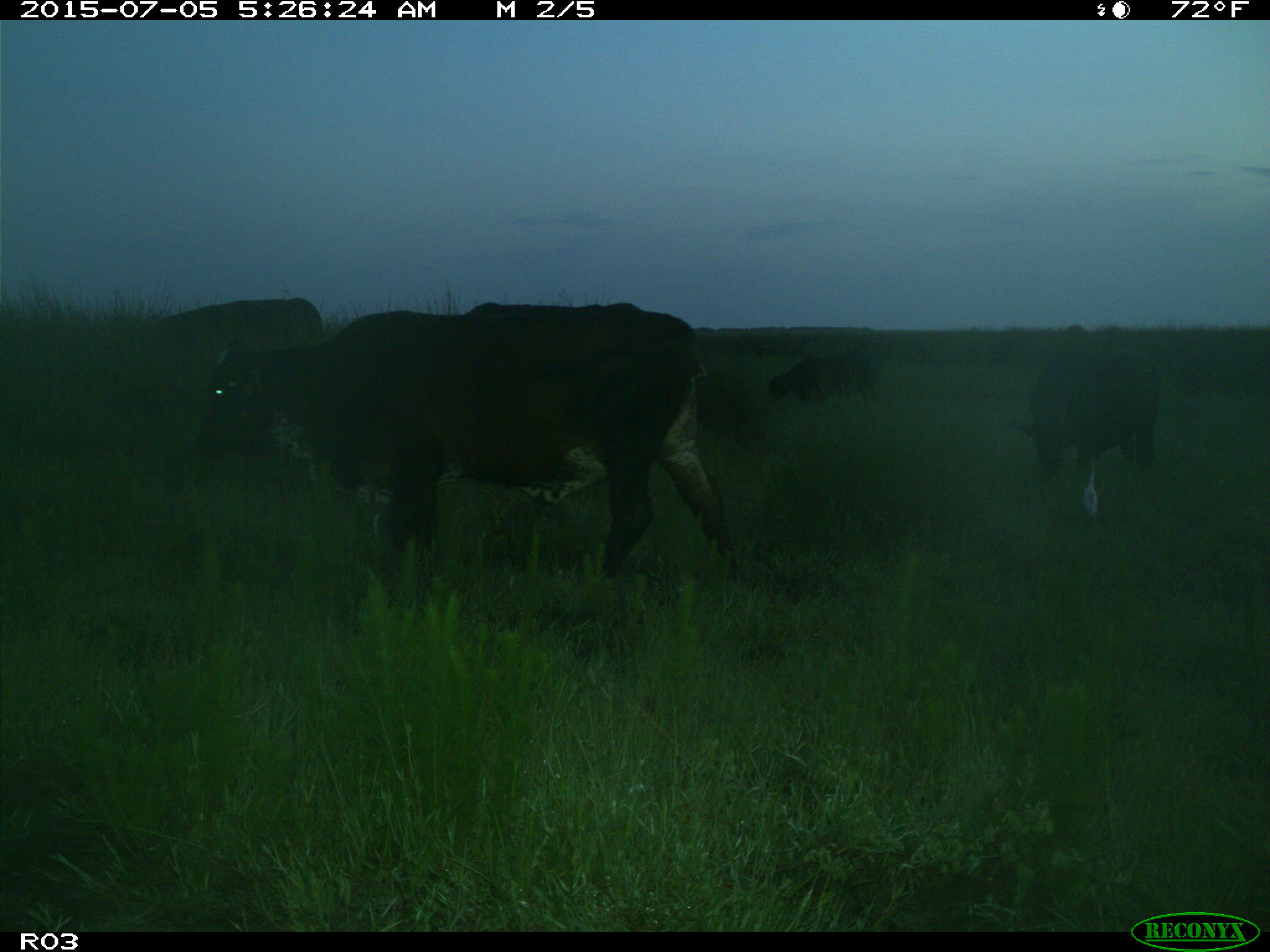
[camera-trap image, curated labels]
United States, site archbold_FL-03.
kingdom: Animalia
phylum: Chordata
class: Mammalia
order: Artiodactyla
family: Bovidae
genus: Bos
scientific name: Bos taurus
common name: domestic cow